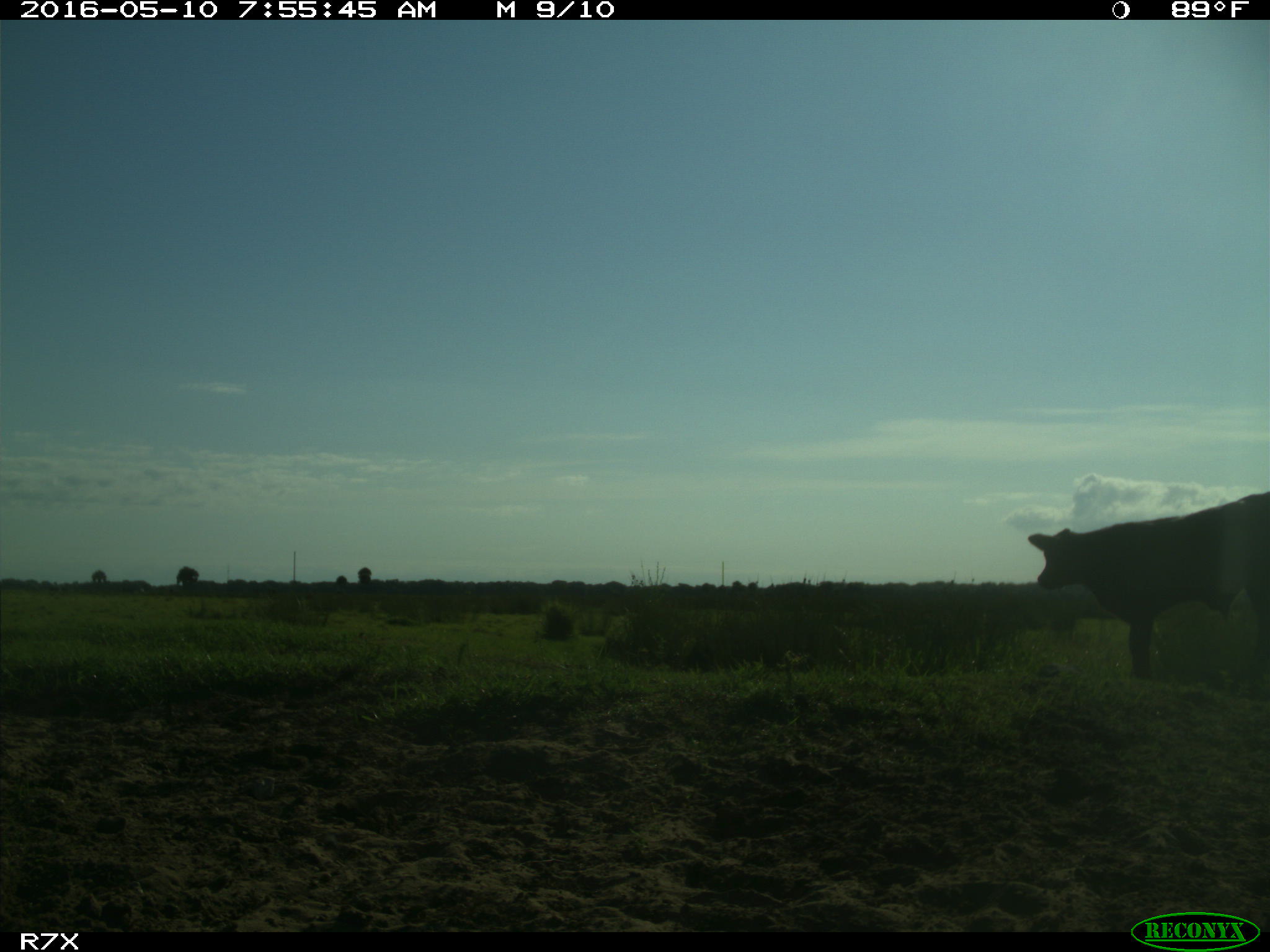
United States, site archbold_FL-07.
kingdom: Animalia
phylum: Chordata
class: Mammalia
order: Artiodactyla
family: Bovidae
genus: Bos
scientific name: Bos taurus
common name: domestic cow